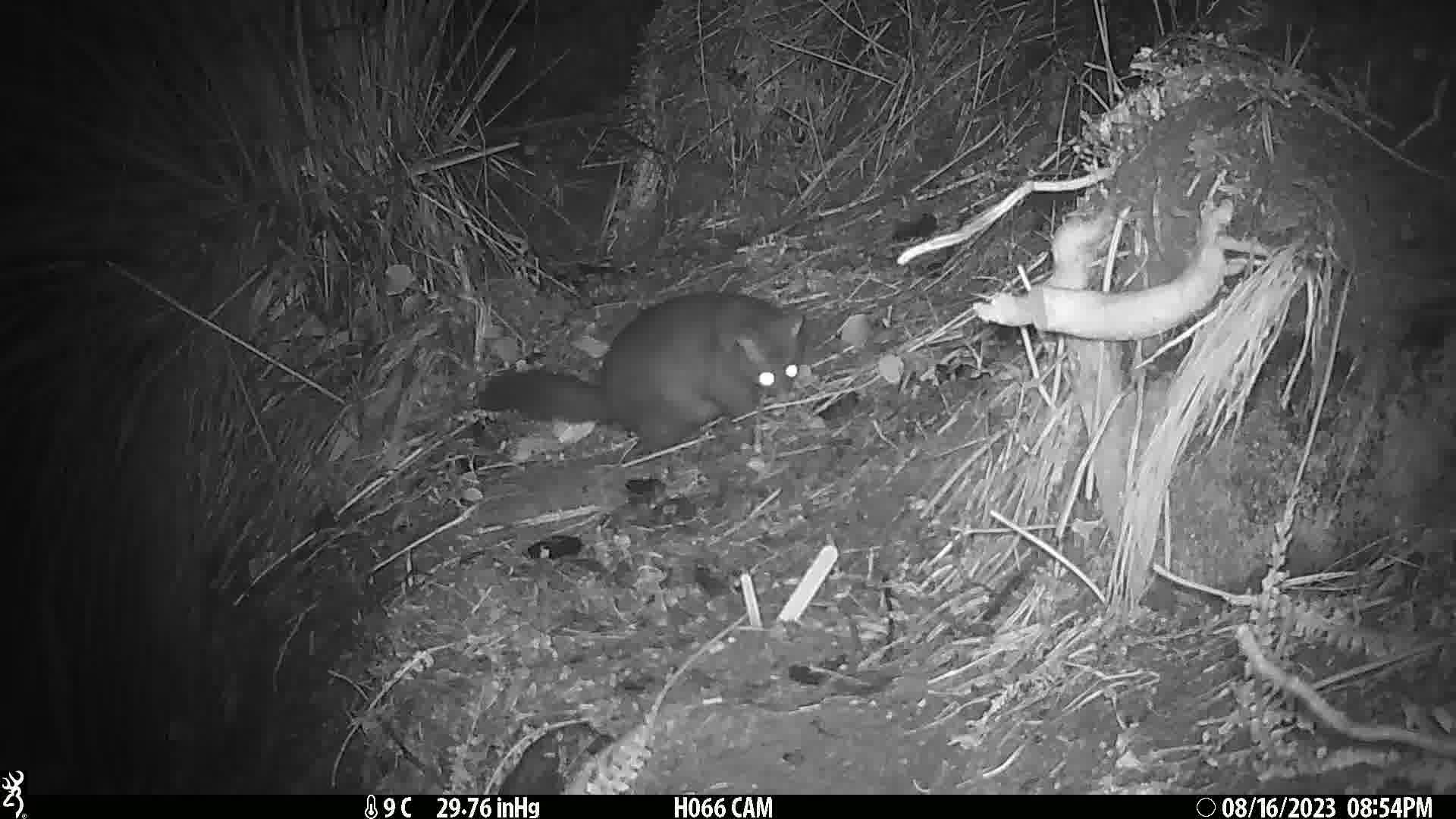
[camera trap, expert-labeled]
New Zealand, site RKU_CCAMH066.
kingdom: Animalia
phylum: Chordata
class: Mammalia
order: Diprotodontia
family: Phalangeridae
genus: Trichosurus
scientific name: Trichosurus vulpecula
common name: common brushtail possum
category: possum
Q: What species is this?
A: Possum (common brushtail possum) (Trichosurus vulpecula).